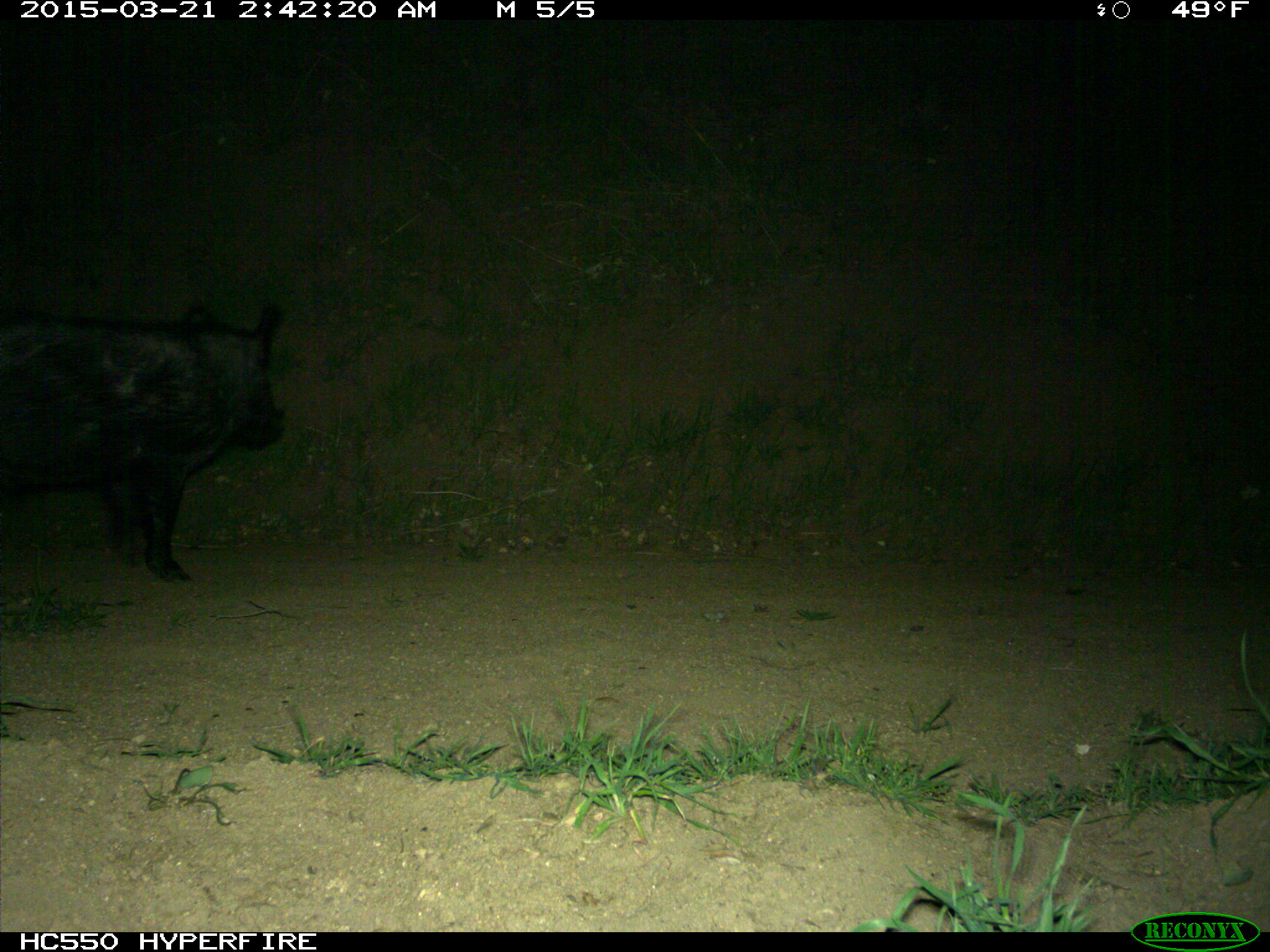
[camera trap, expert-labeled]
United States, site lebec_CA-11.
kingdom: Animalia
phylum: Chordata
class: Mammalia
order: Artiodactyla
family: Suidae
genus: Sus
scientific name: Sus scrofa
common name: wild boar